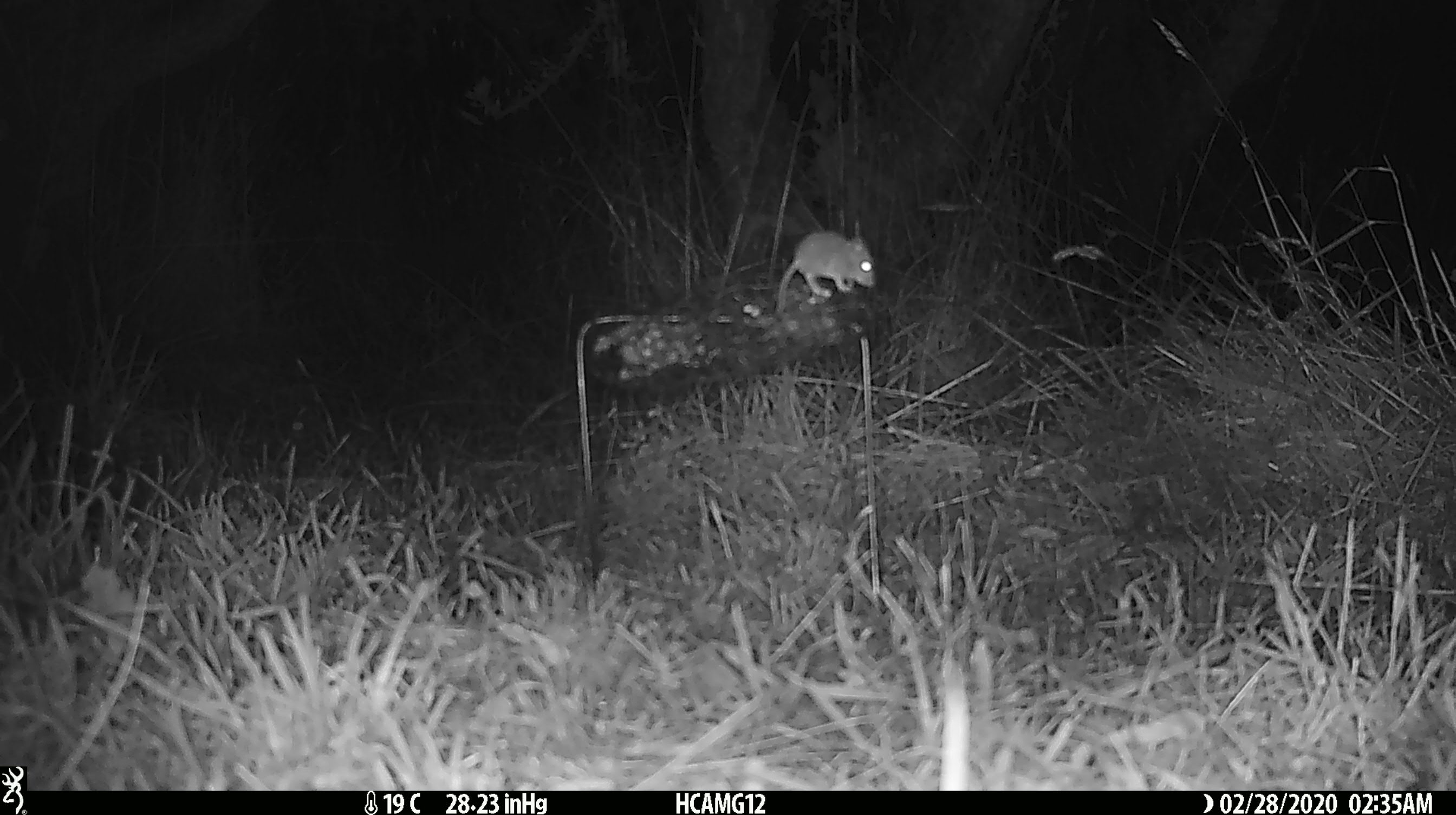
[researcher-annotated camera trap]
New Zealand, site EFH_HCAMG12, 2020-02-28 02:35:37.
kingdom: Animalia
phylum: Chordata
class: Mammalia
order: Rodentia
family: Muridae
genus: Mus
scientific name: Mus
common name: mouse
Mouse (Mus).